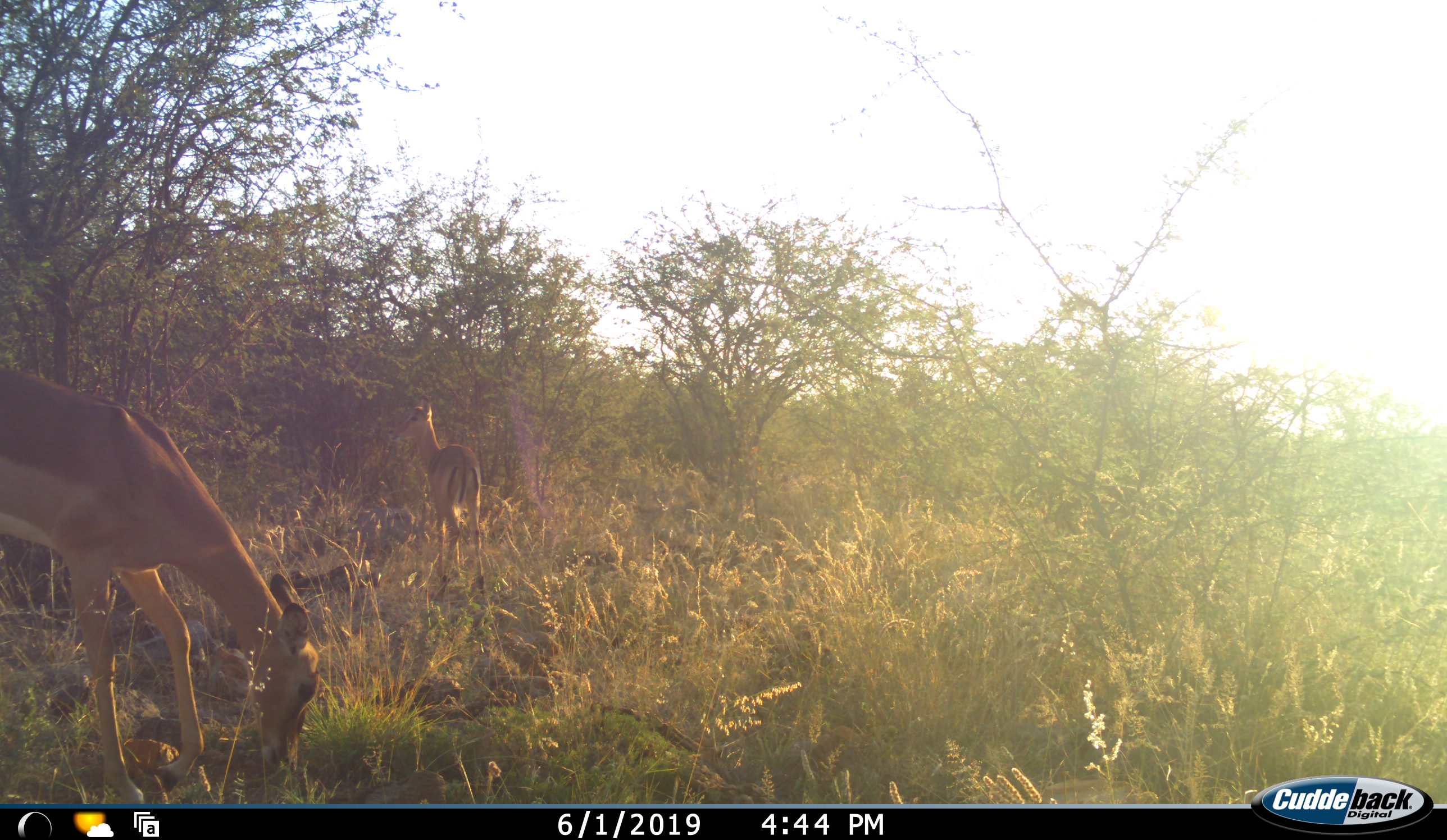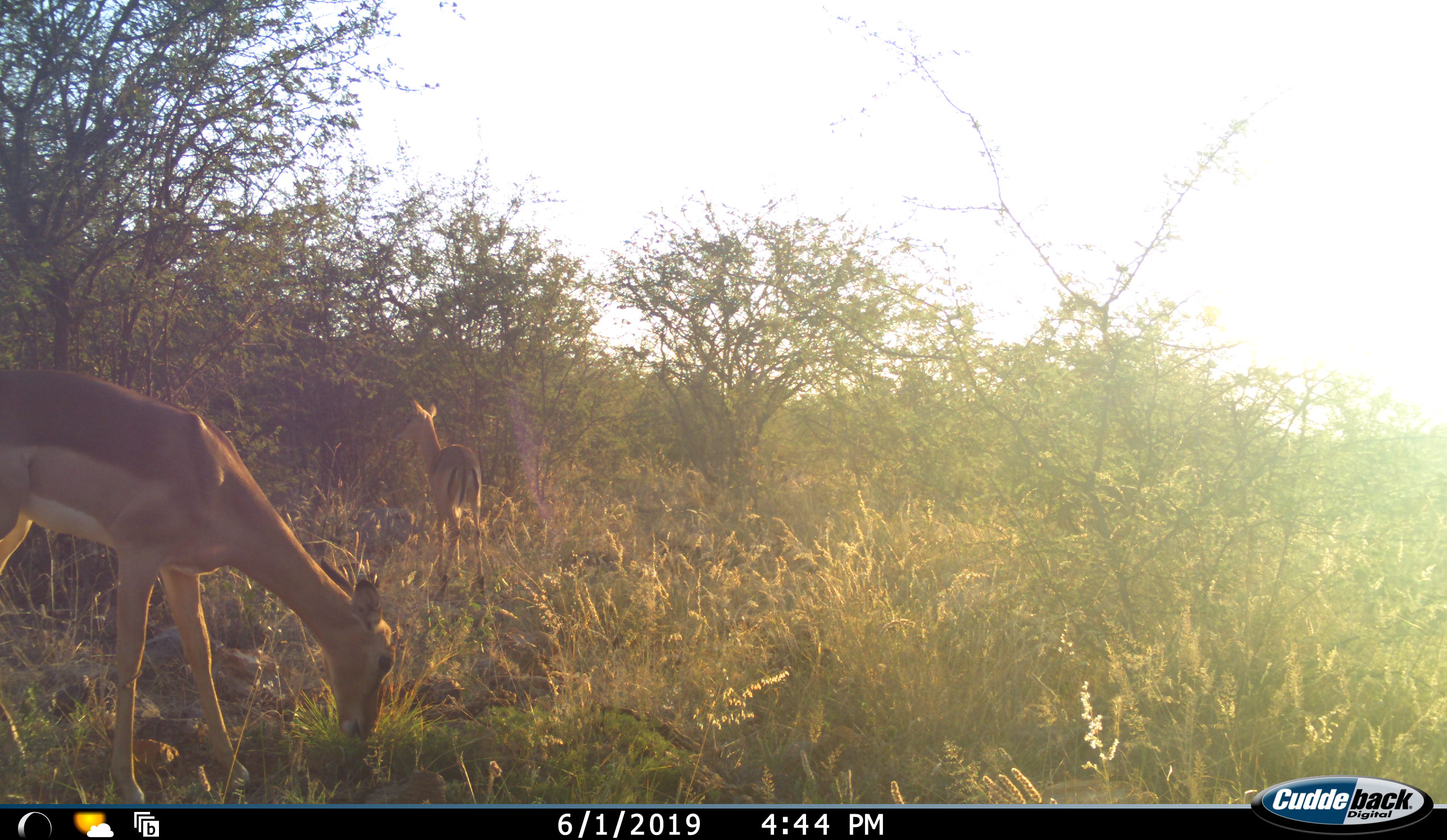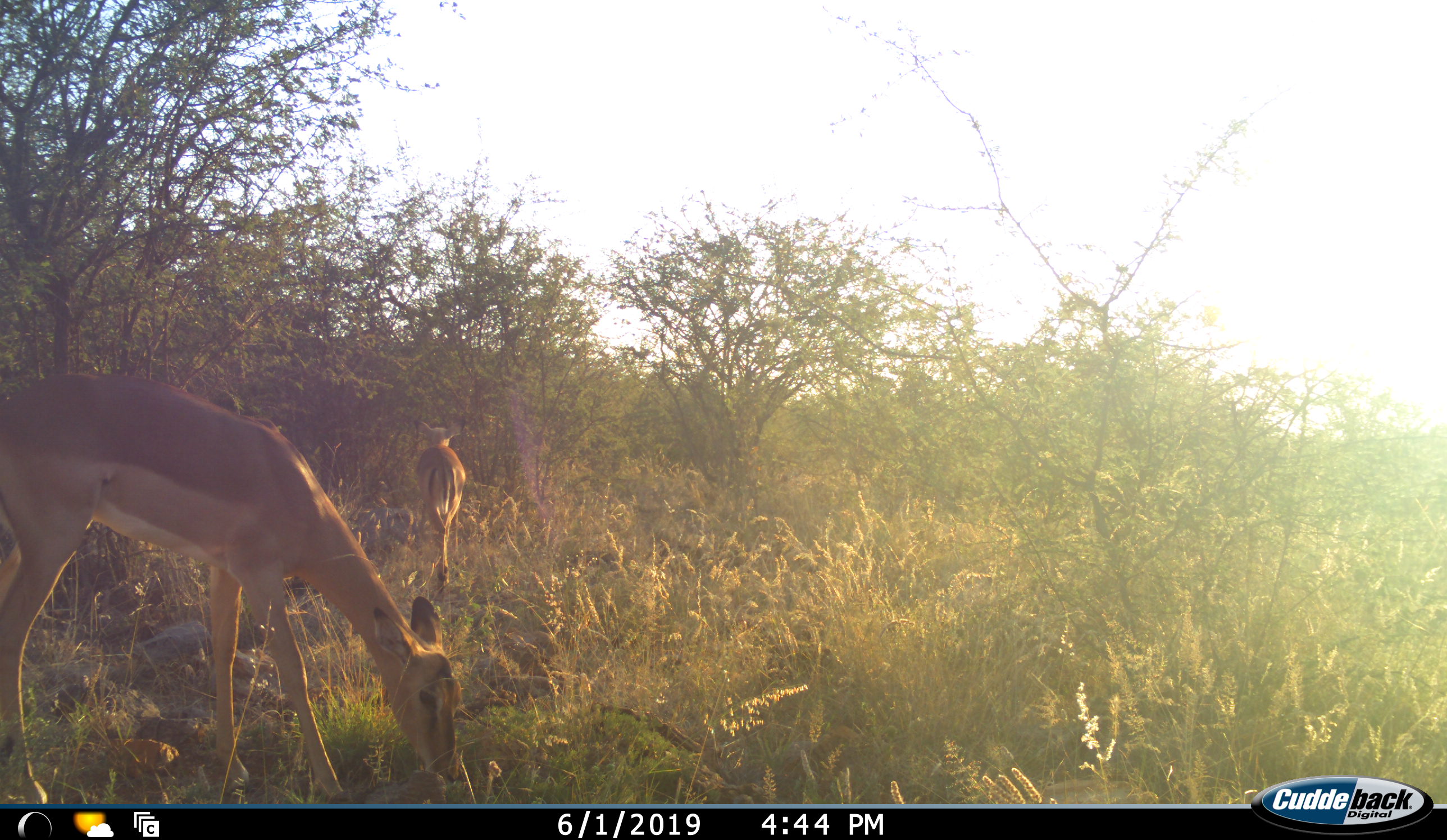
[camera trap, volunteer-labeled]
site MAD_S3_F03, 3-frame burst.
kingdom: Animalia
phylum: Chordata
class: Mammalia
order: Artiodactyla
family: Bovidae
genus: Aepyceros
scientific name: Aepyceros melampus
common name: impala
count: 2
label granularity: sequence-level